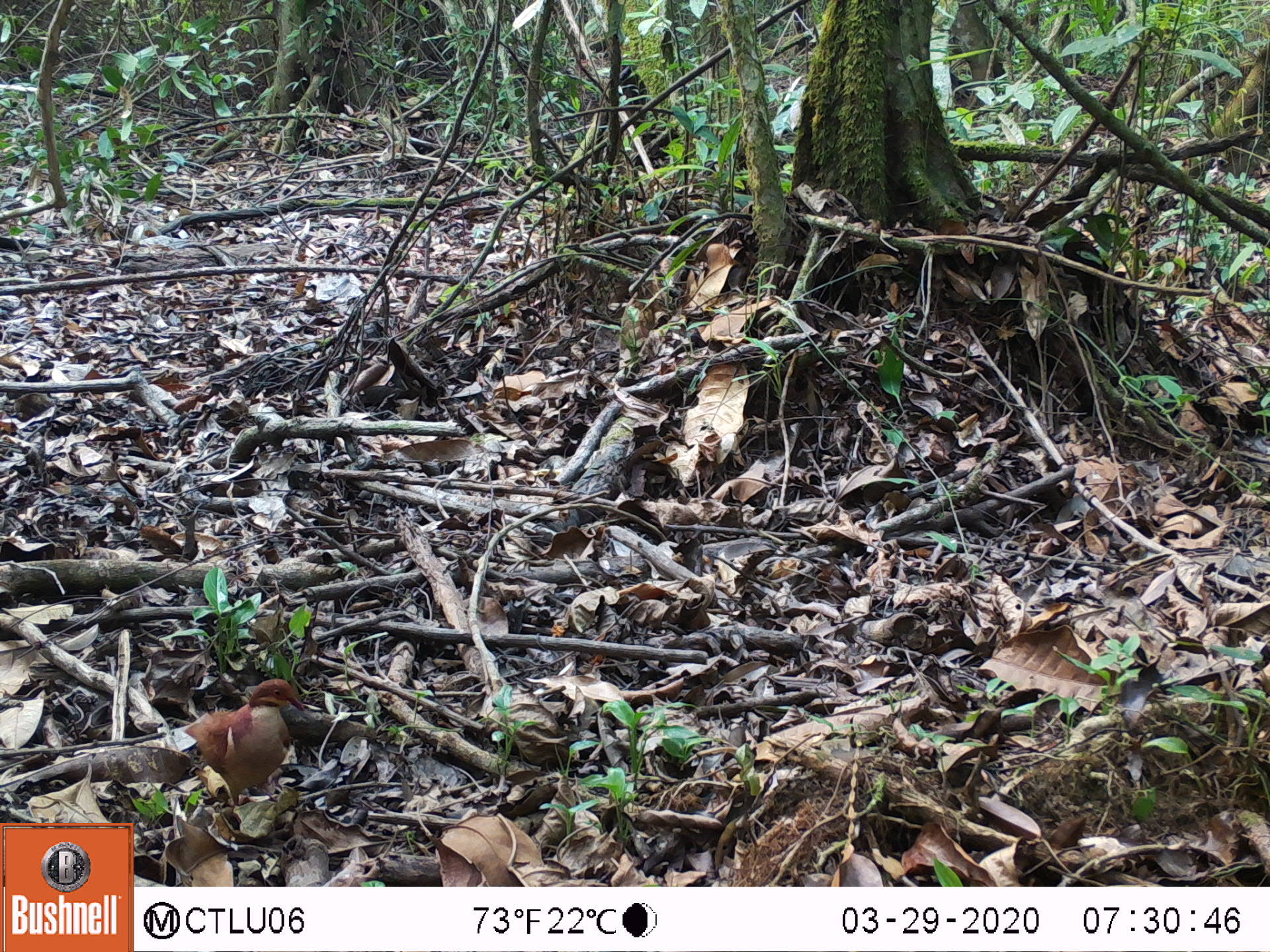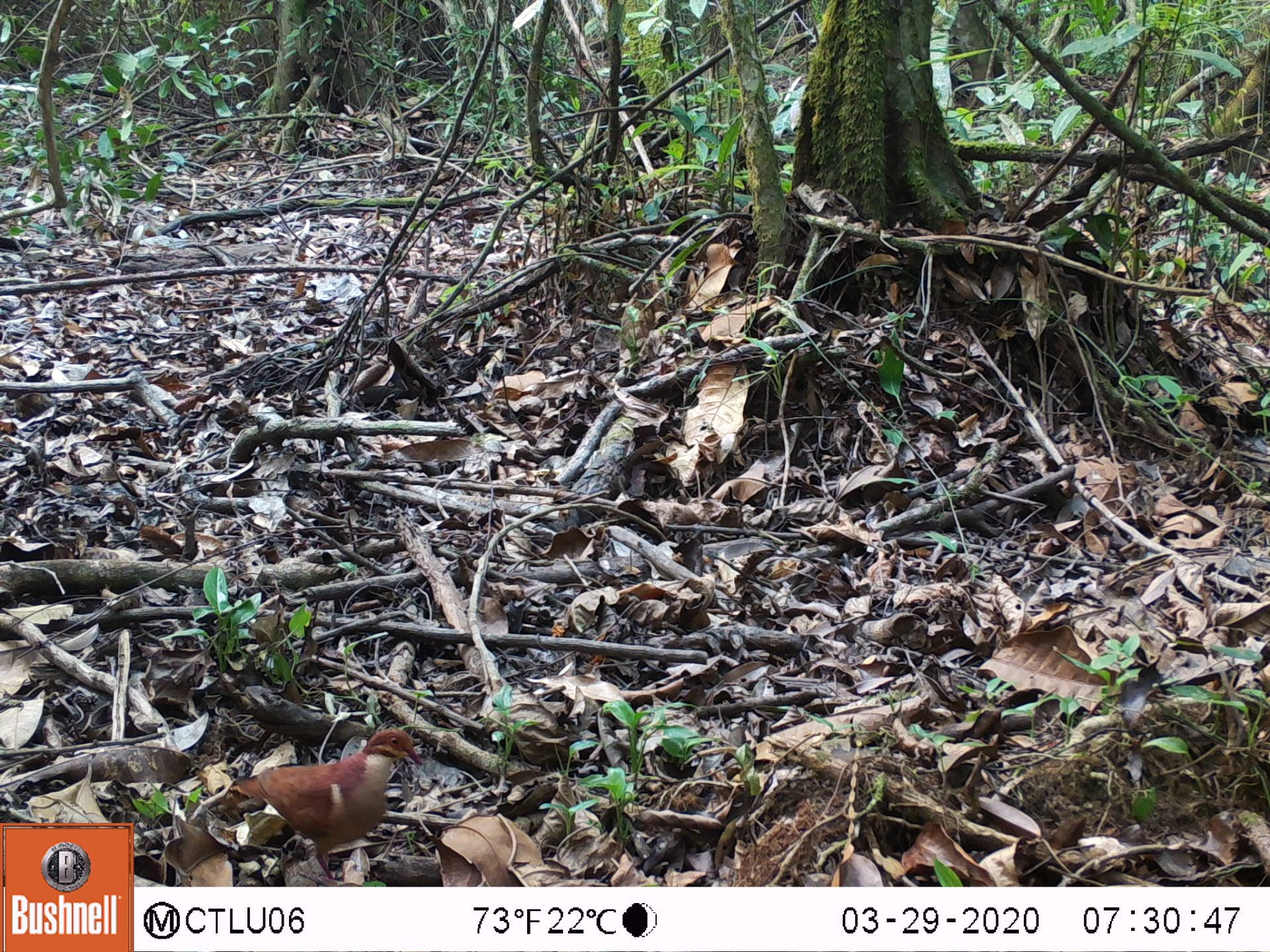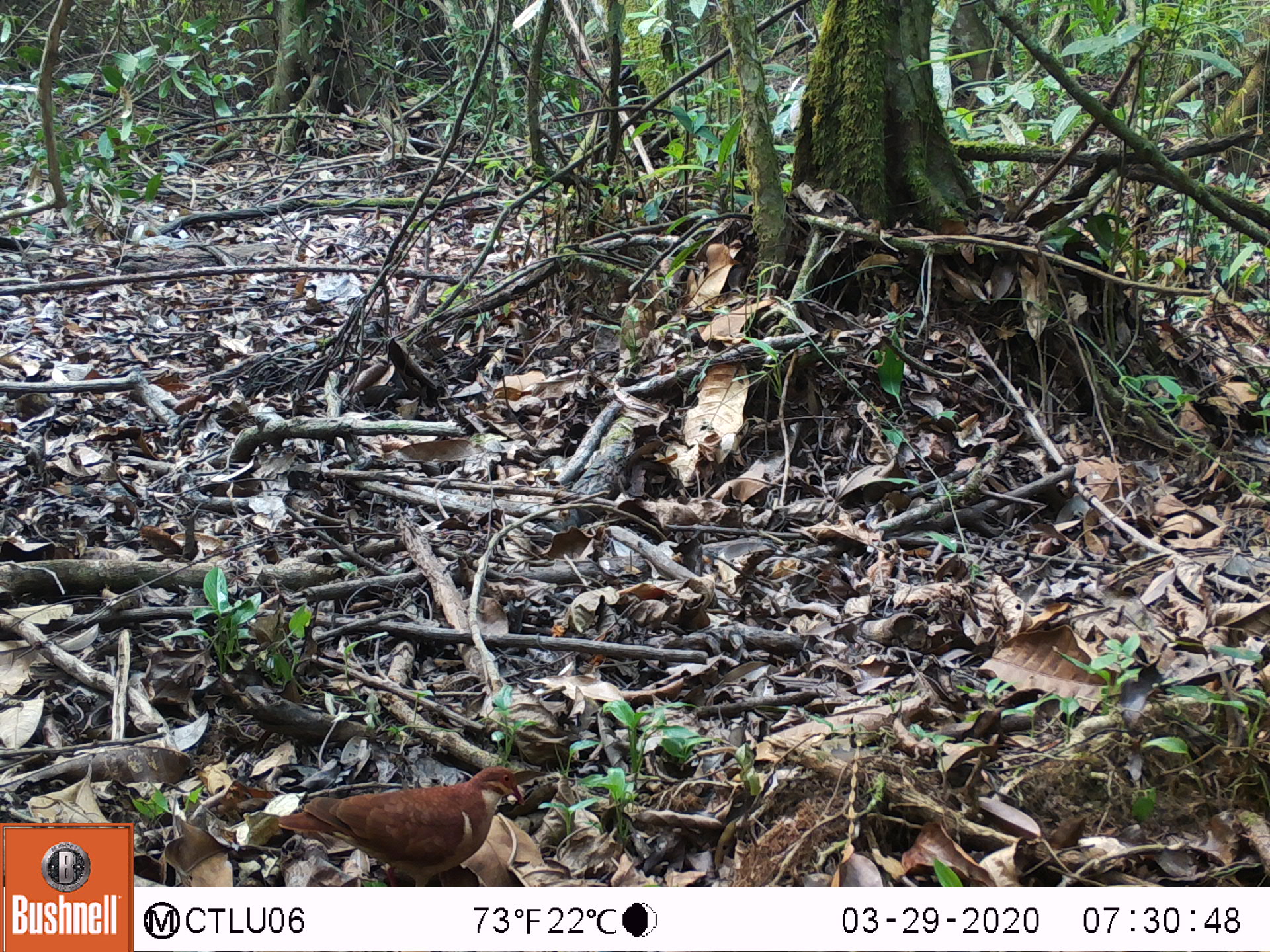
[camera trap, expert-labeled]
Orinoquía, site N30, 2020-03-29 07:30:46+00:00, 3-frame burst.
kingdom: Animalia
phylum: Chordata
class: Aves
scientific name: Aves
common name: bird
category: unknown bird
Unknown bird (bird) (Aves).